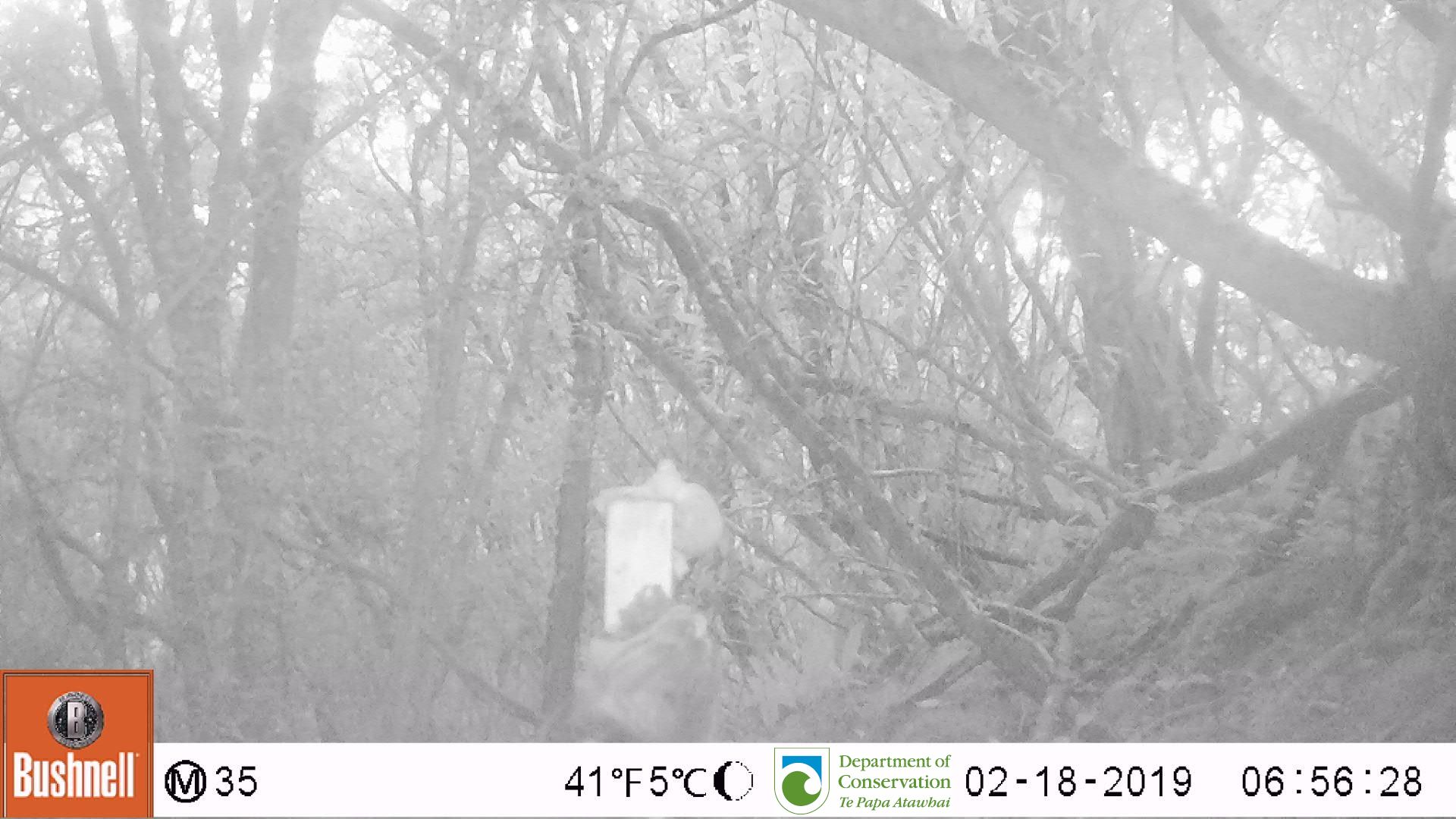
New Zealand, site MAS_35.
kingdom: Animalia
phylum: Chordata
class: Mammalia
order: Carnivora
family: Felidae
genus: Felis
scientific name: Felis catus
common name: domestic cat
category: cat